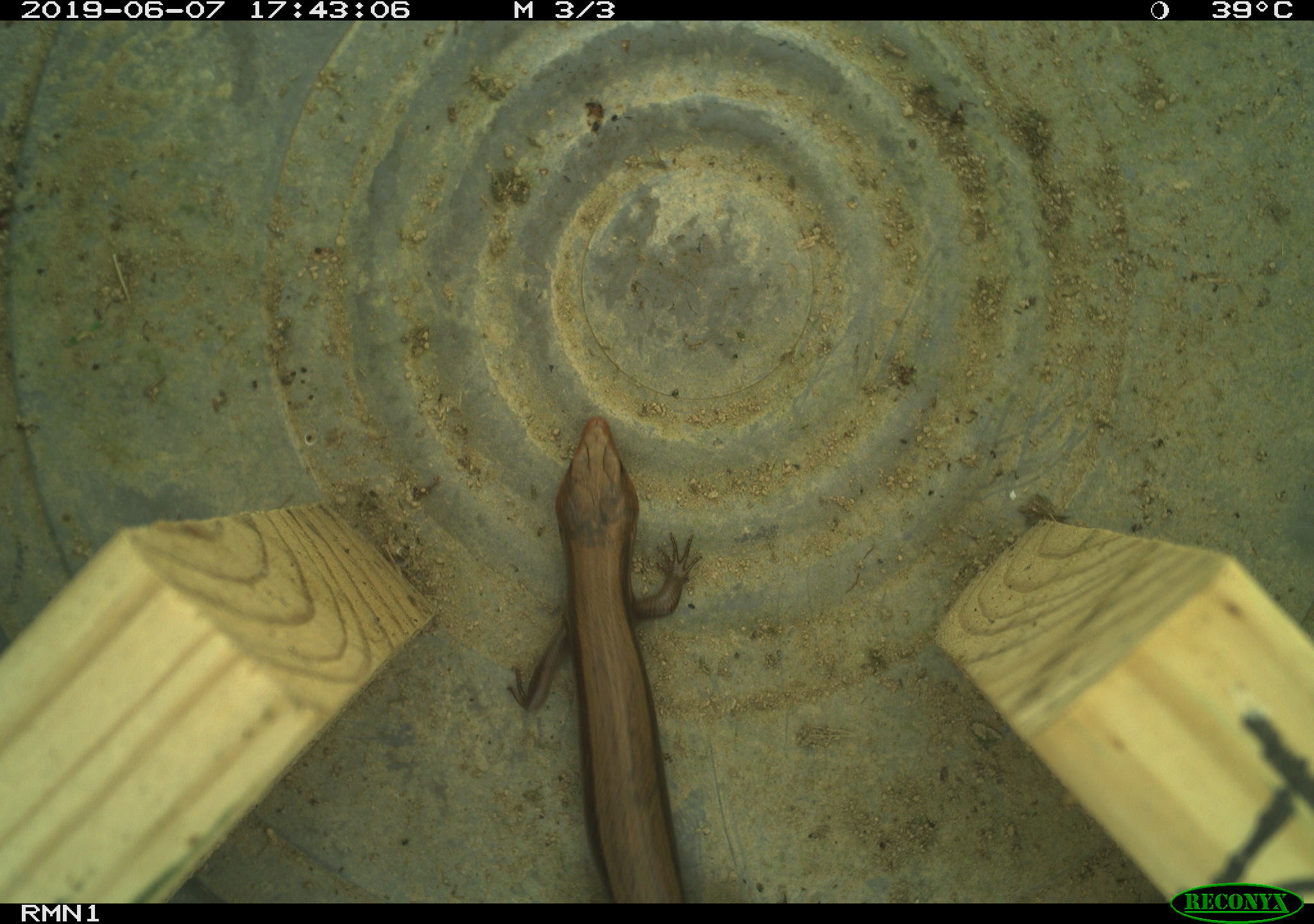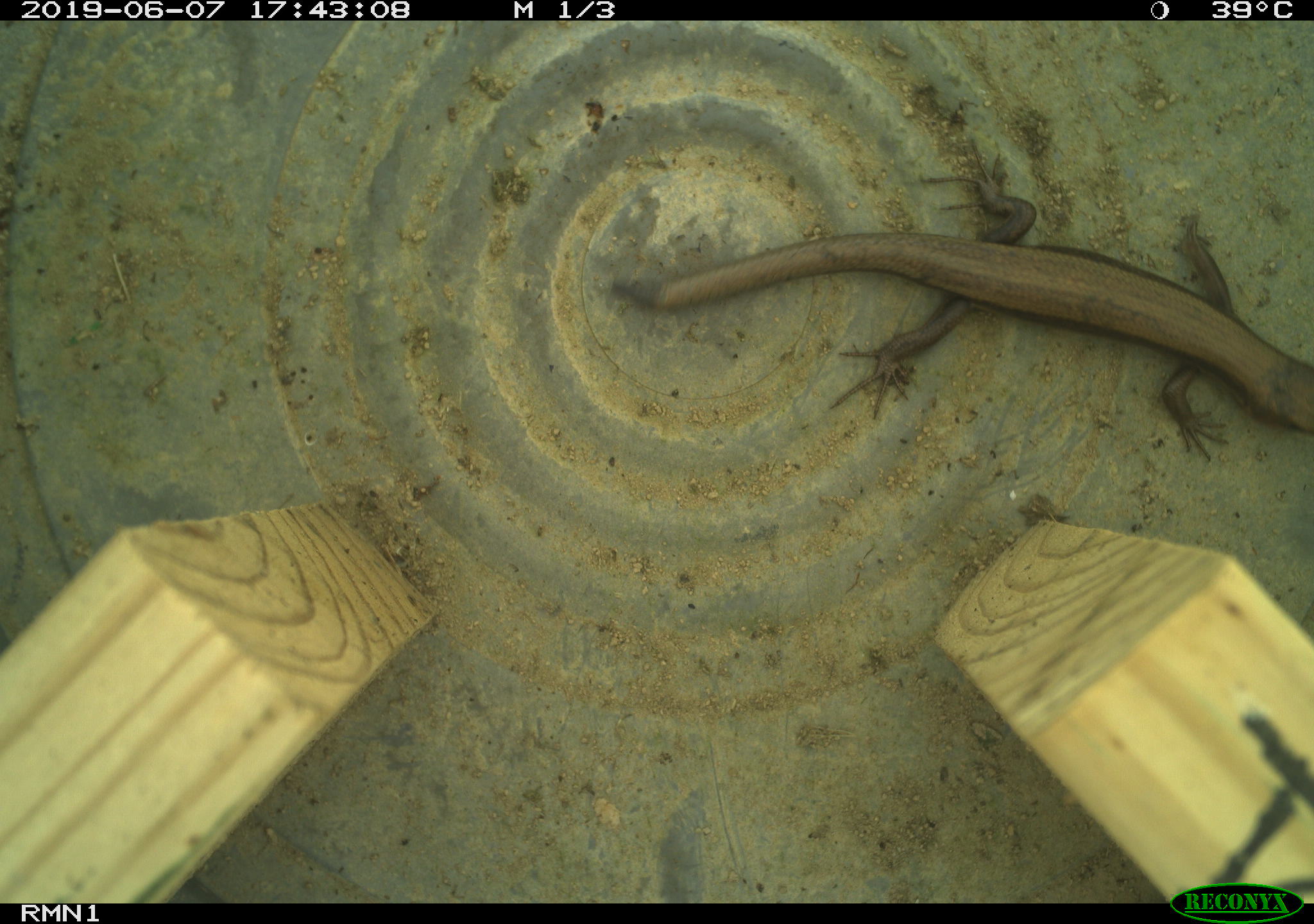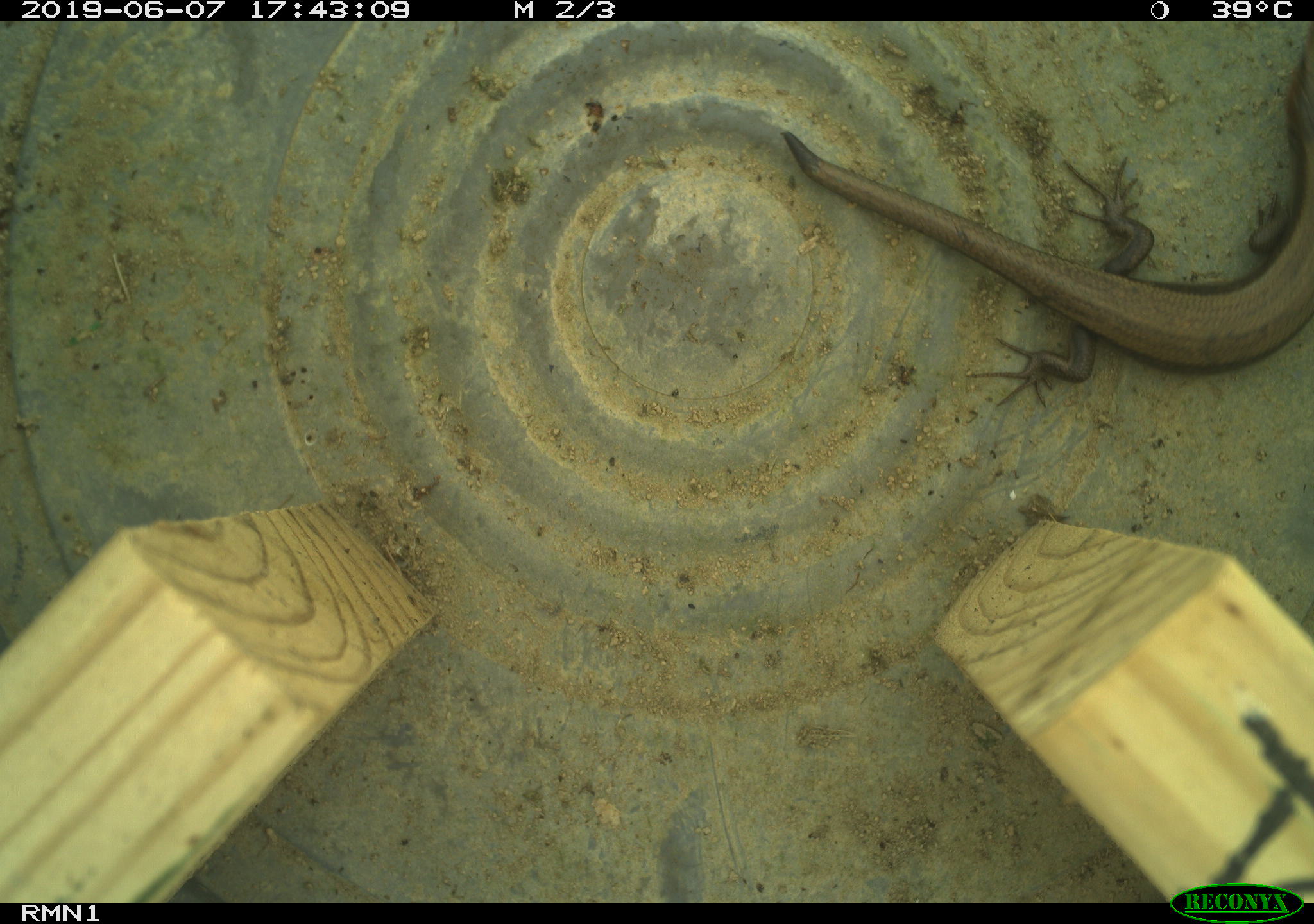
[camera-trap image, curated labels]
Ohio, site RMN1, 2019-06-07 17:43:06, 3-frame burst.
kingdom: Animalia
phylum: Chordata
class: Reptilia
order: Squamata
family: Scincidae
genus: Plestiodon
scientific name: Plestiodon fasciatus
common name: common five-lined skink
Common five-lined skink (Plestiodon fasciatus).